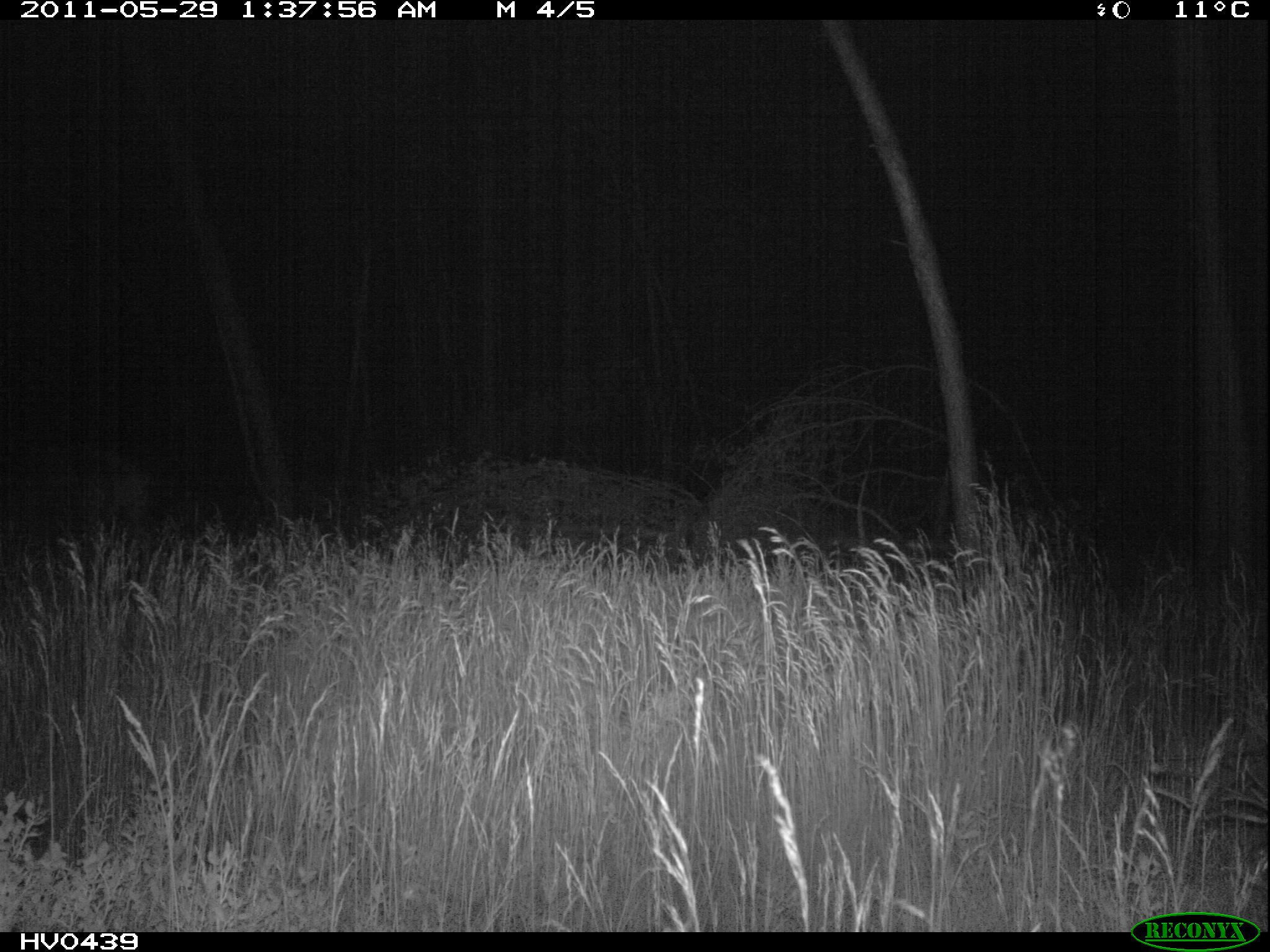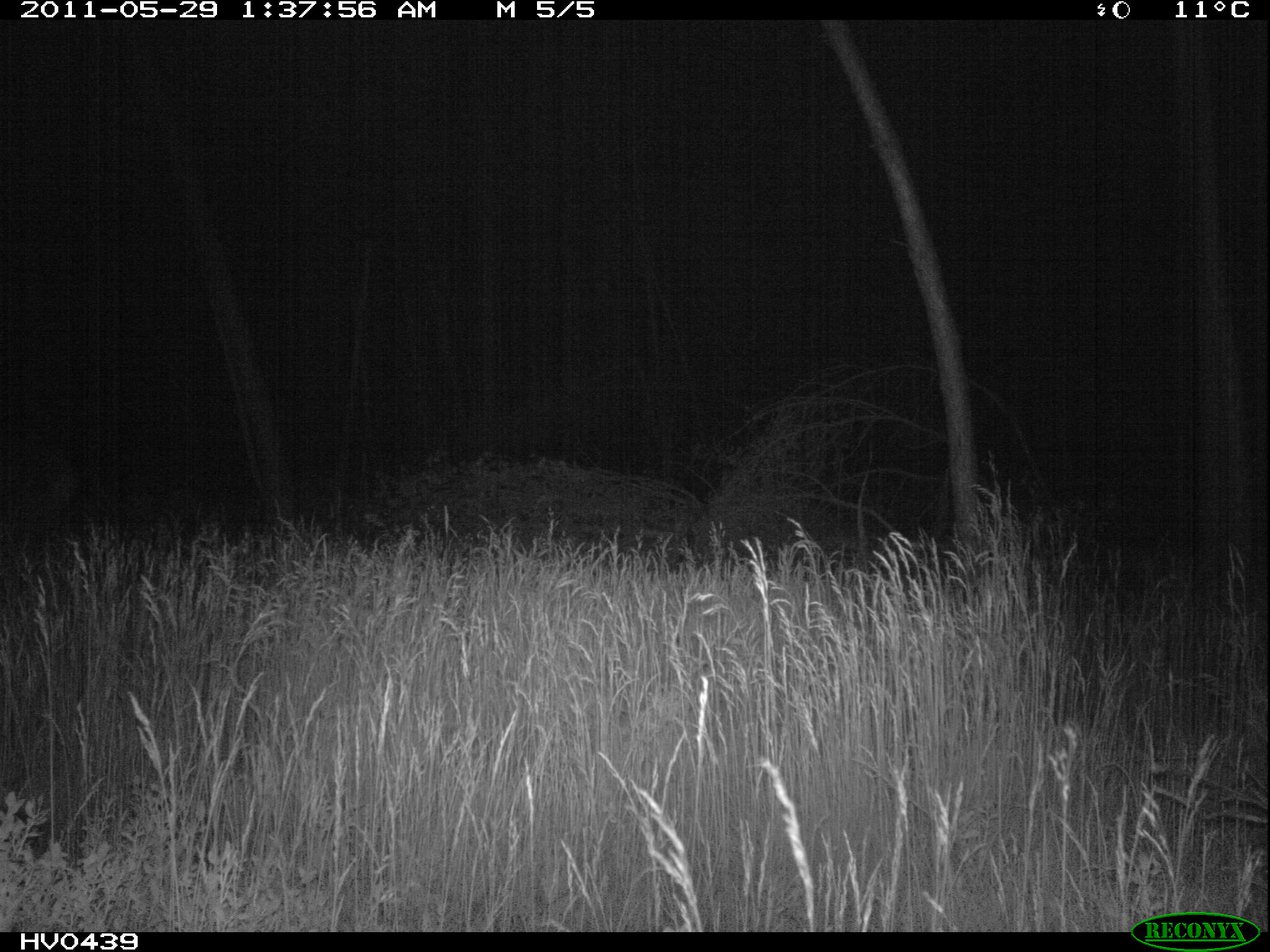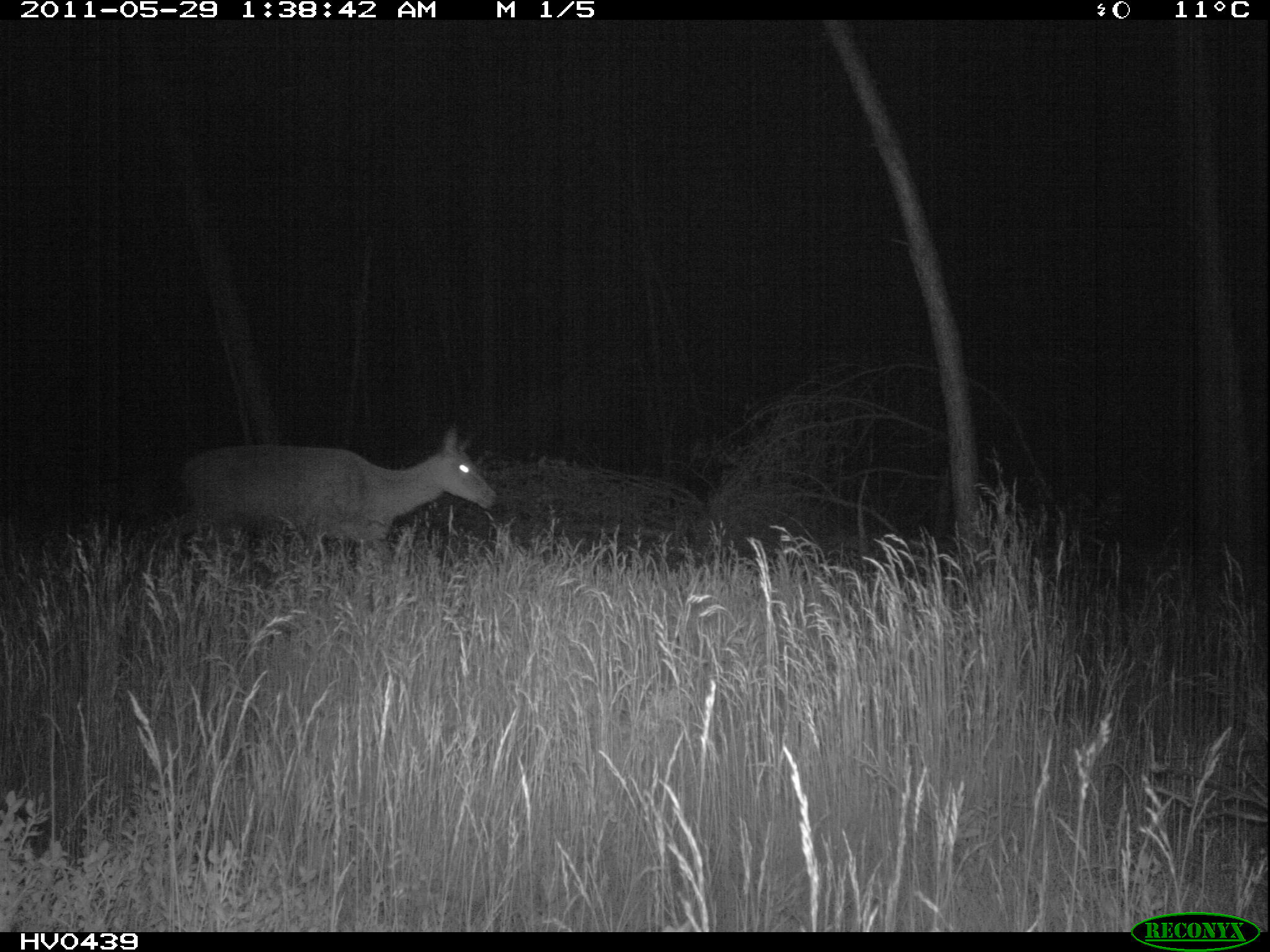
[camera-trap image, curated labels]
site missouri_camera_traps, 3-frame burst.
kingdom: Animalia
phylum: Chordata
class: Mammalia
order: Artiodactyla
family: Cervidae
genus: Cervus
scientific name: Cervus elaphus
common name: red deer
Red deer (Cervus elaphus). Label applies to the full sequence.